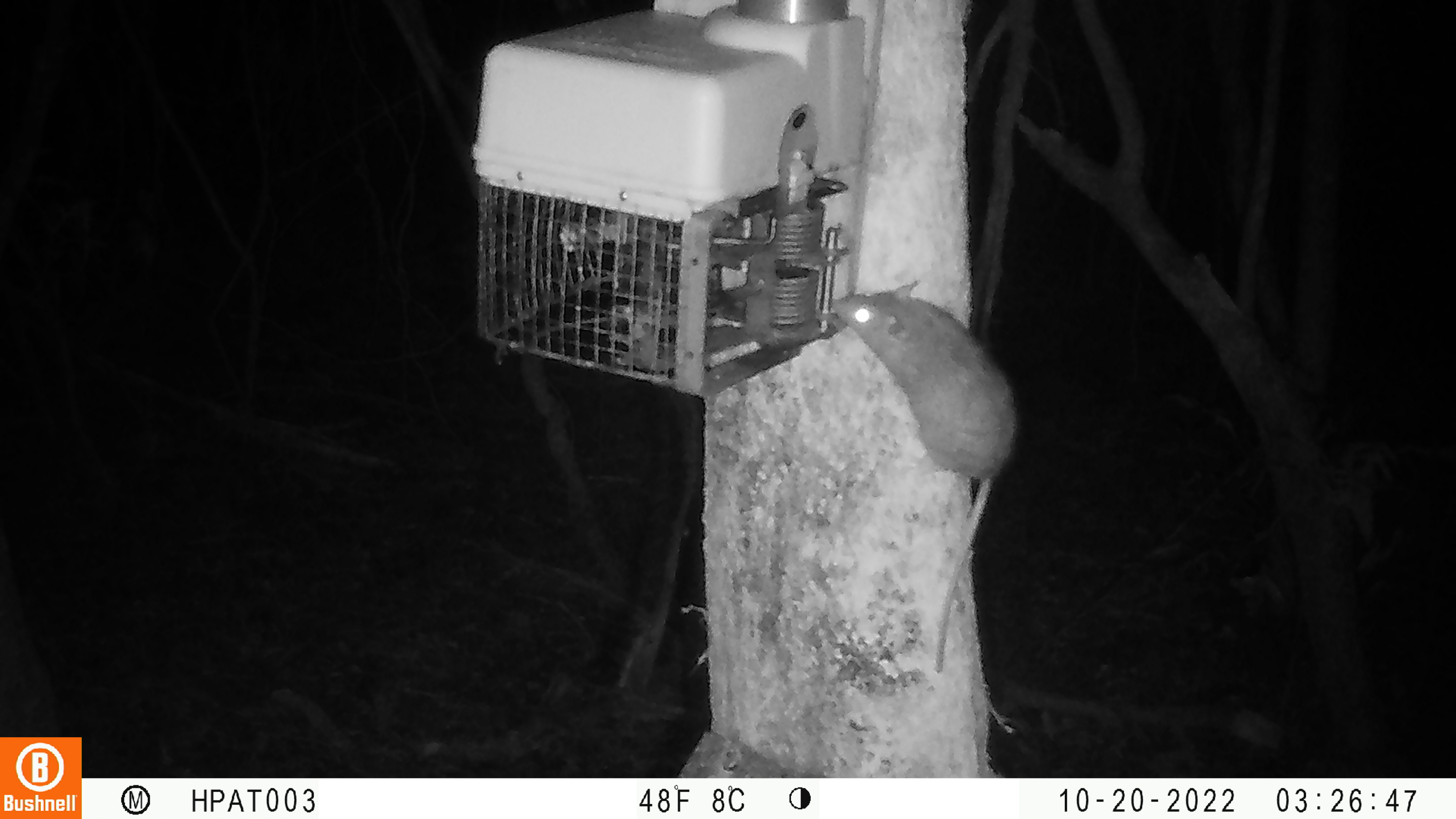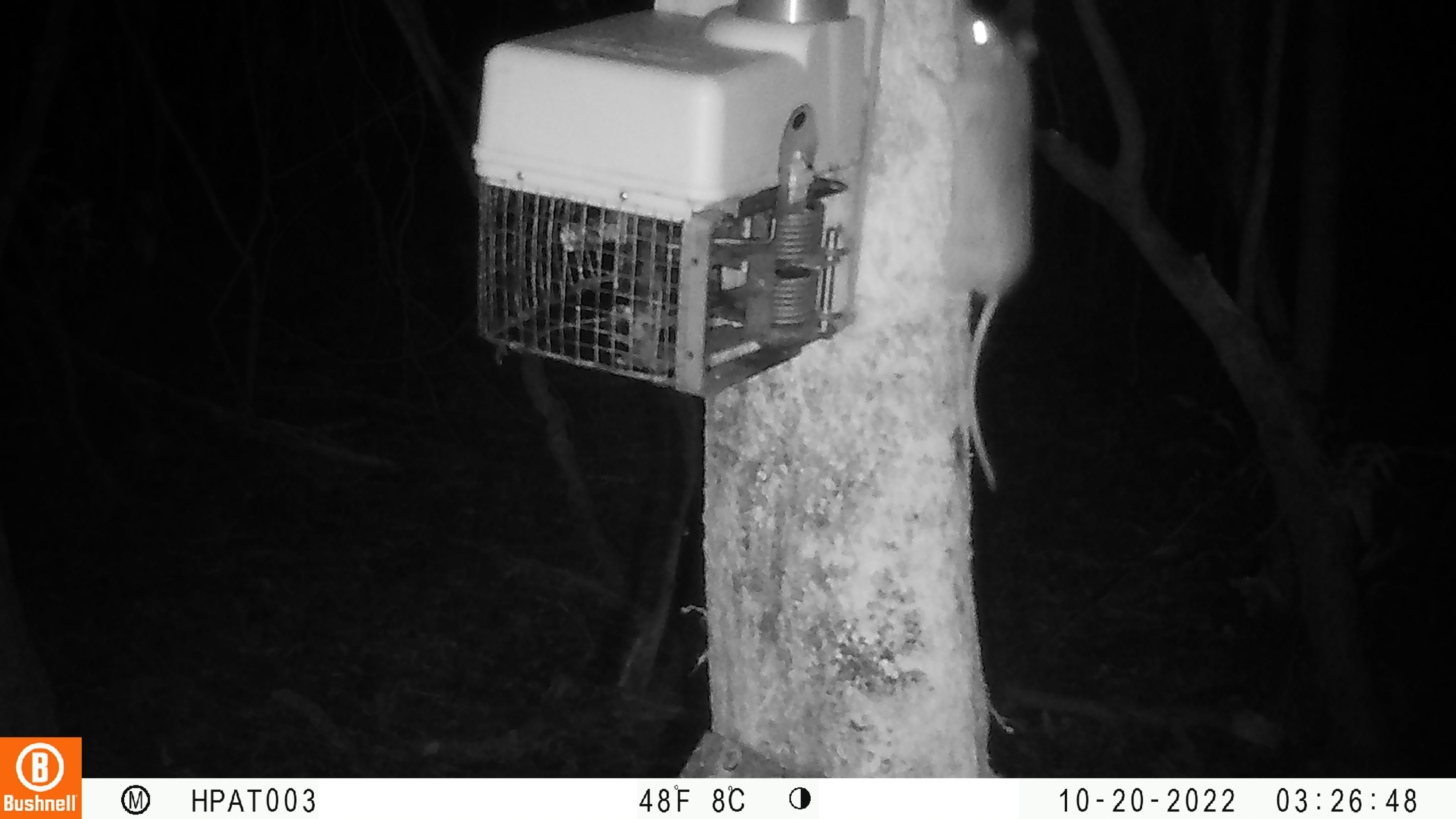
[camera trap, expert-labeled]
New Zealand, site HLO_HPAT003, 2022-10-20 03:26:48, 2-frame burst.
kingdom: Animalia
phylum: Chordata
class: Mammalia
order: Rodentia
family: Muridae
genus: Rattus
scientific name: Rattus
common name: rat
Rat (Rattus).